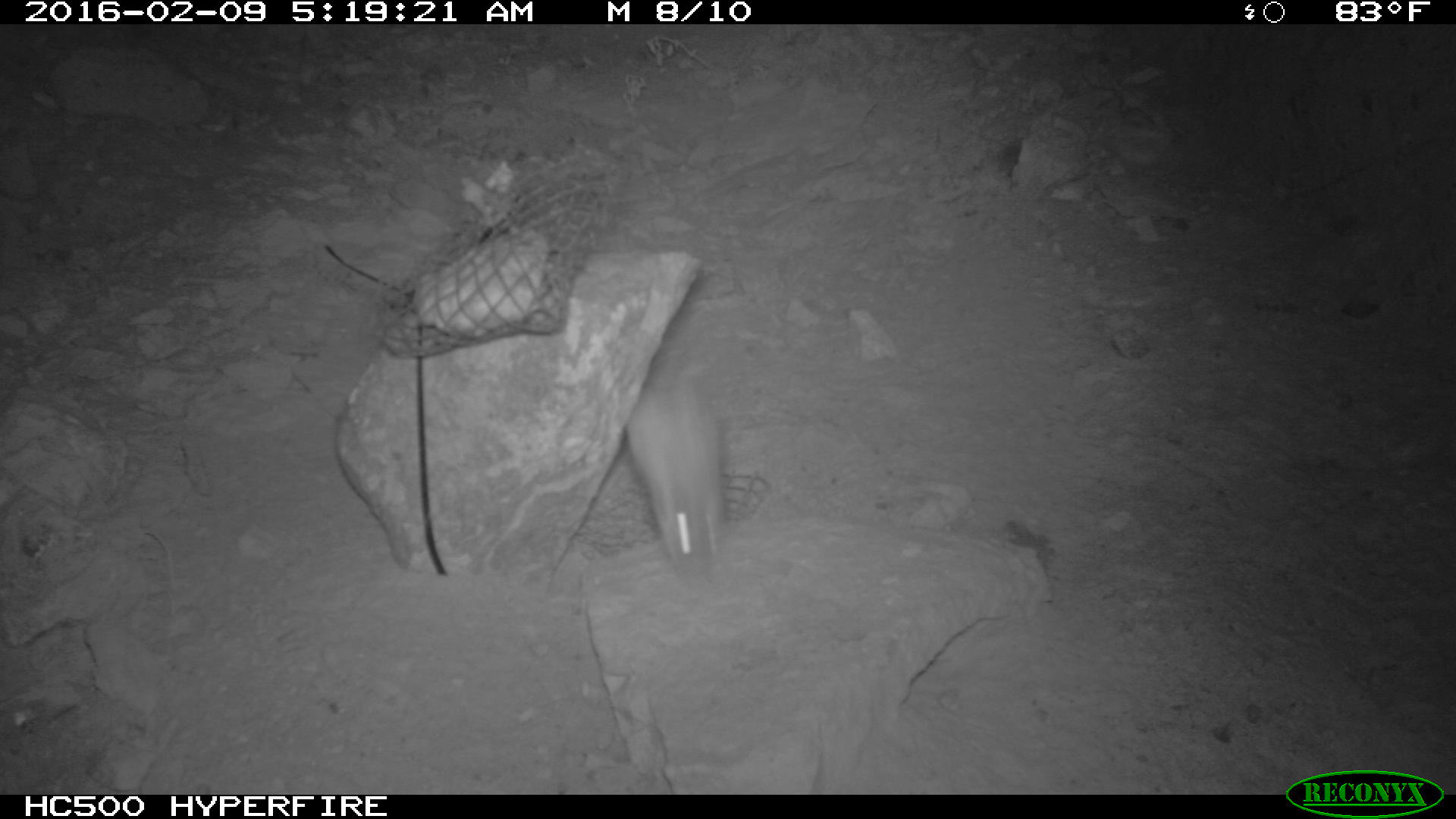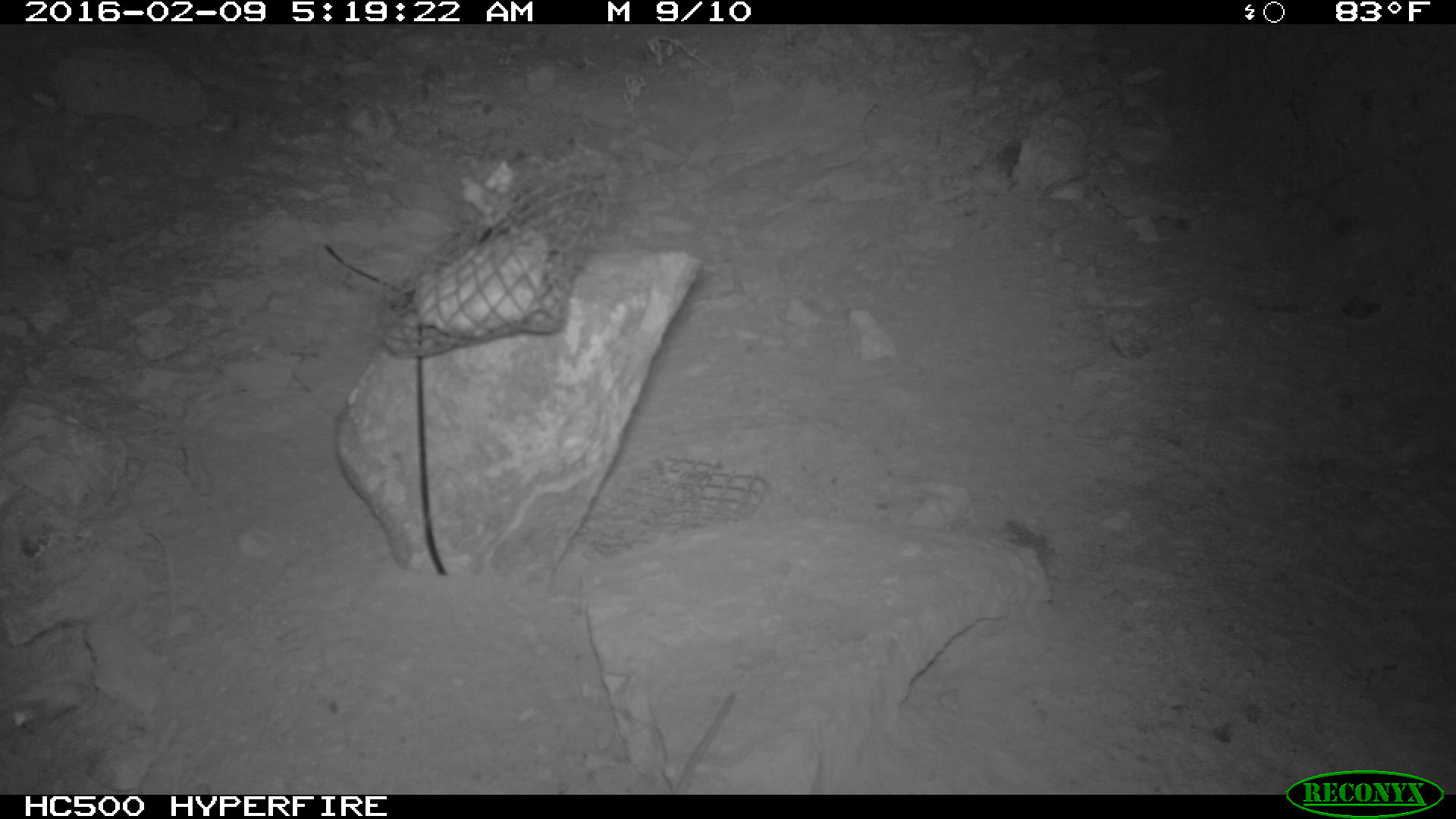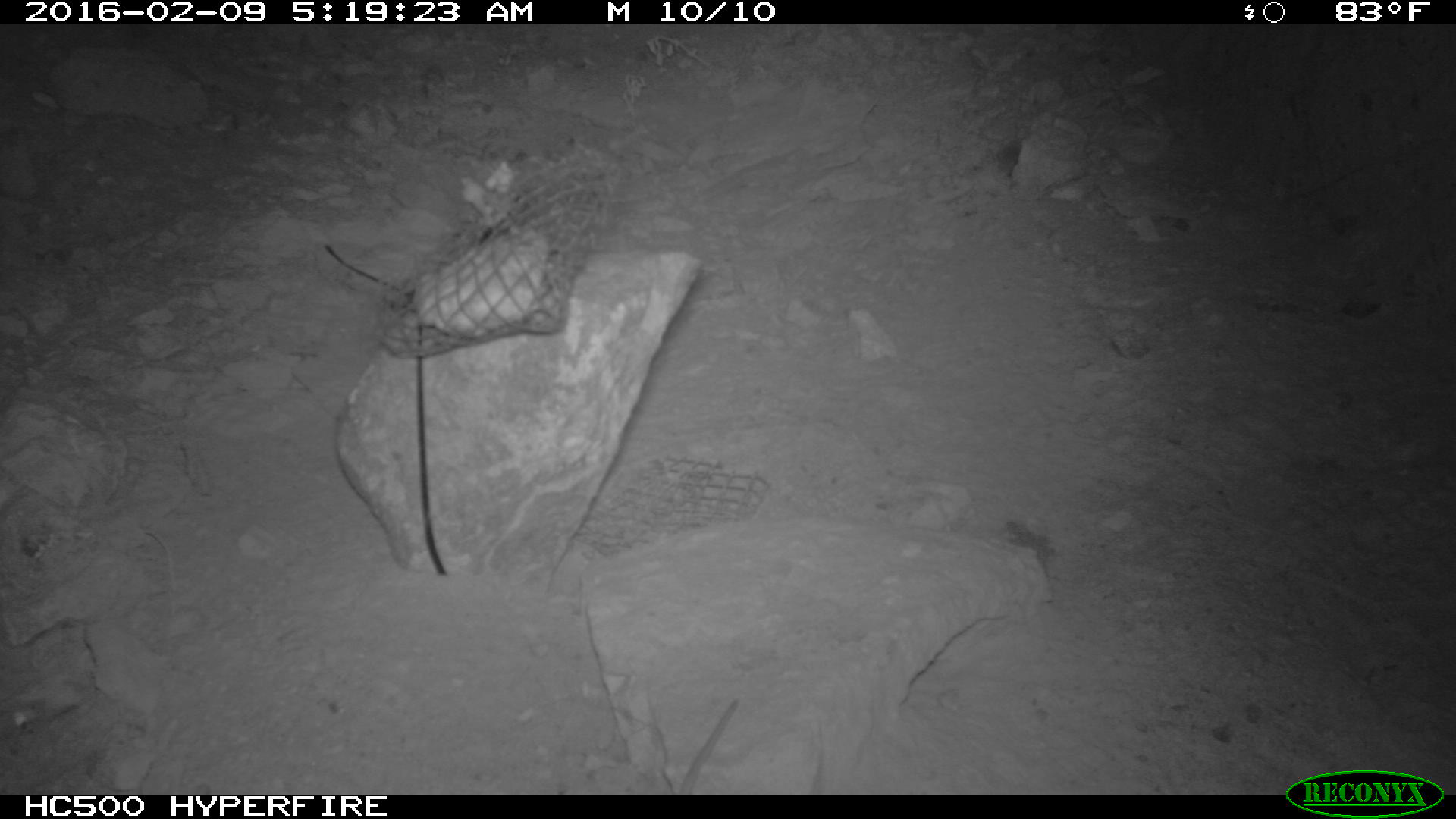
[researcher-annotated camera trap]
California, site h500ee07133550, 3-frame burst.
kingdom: Animalia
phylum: Chordata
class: Mammalia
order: Rodentia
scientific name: Rodentia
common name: rodent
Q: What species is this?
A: Rodent (Rodentia).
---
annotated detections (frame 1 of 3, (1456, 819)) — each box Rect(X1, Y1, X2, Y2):
rodent: Rect(625, 380, 723, 578)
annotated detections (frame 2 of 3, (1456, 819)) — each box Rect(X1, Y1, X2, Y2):
rodent: Rect(671, 695, 734, 794)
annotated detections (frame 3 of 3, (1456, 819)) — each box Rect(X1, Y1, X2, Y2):
rodent: Rect(678, 696, 739, 794)